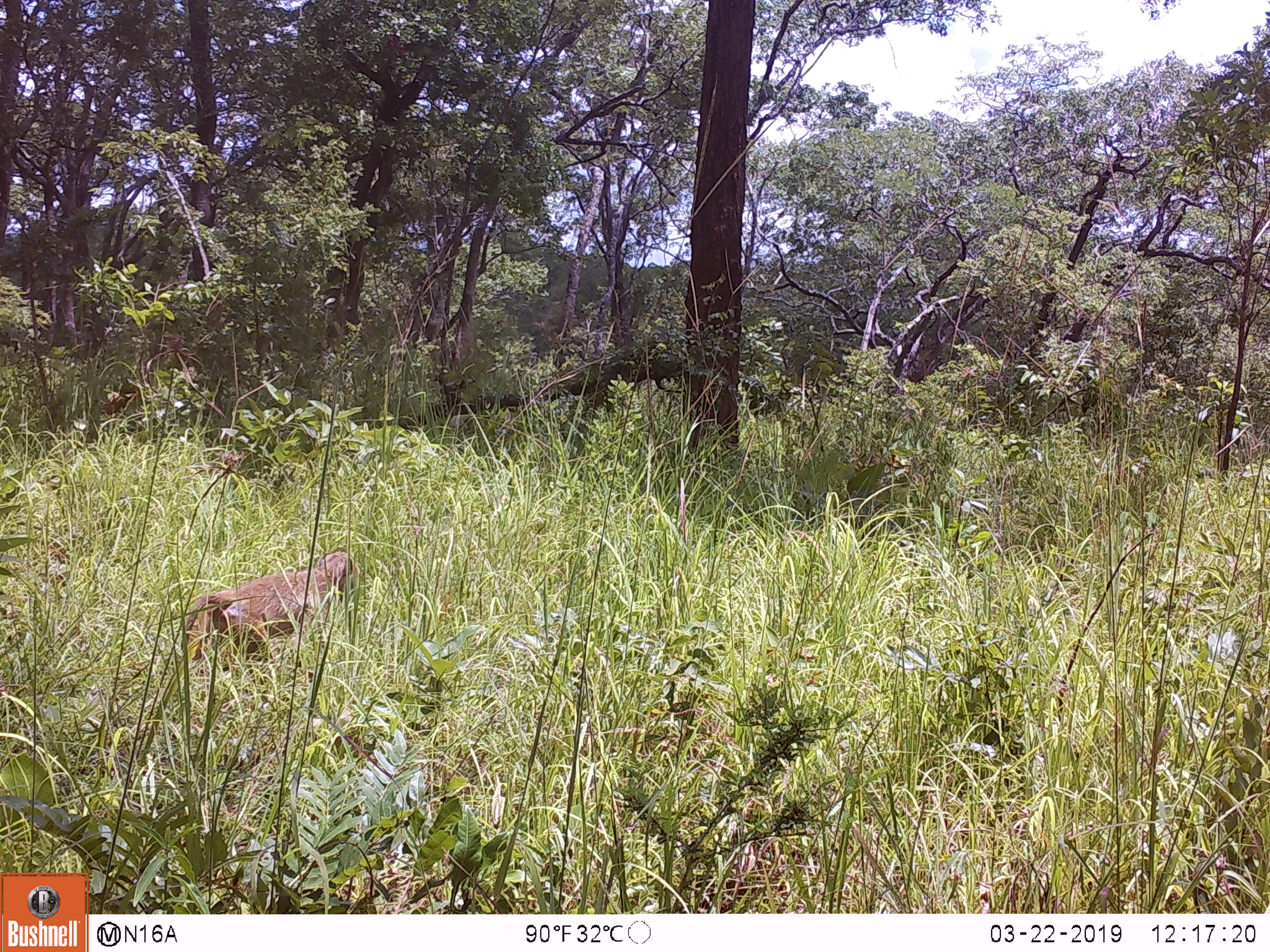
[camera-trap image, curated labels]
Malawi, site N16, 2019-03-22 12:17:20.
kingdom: Animalia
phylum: Chordata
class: Mammalia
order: Primates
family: Cercopithecidae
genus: Papio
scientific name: Papio cynocephalus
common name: yellow baboon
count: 1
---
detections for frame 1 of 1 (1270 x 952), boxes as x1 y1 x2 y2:
yellow baboon: 170 546 363 679